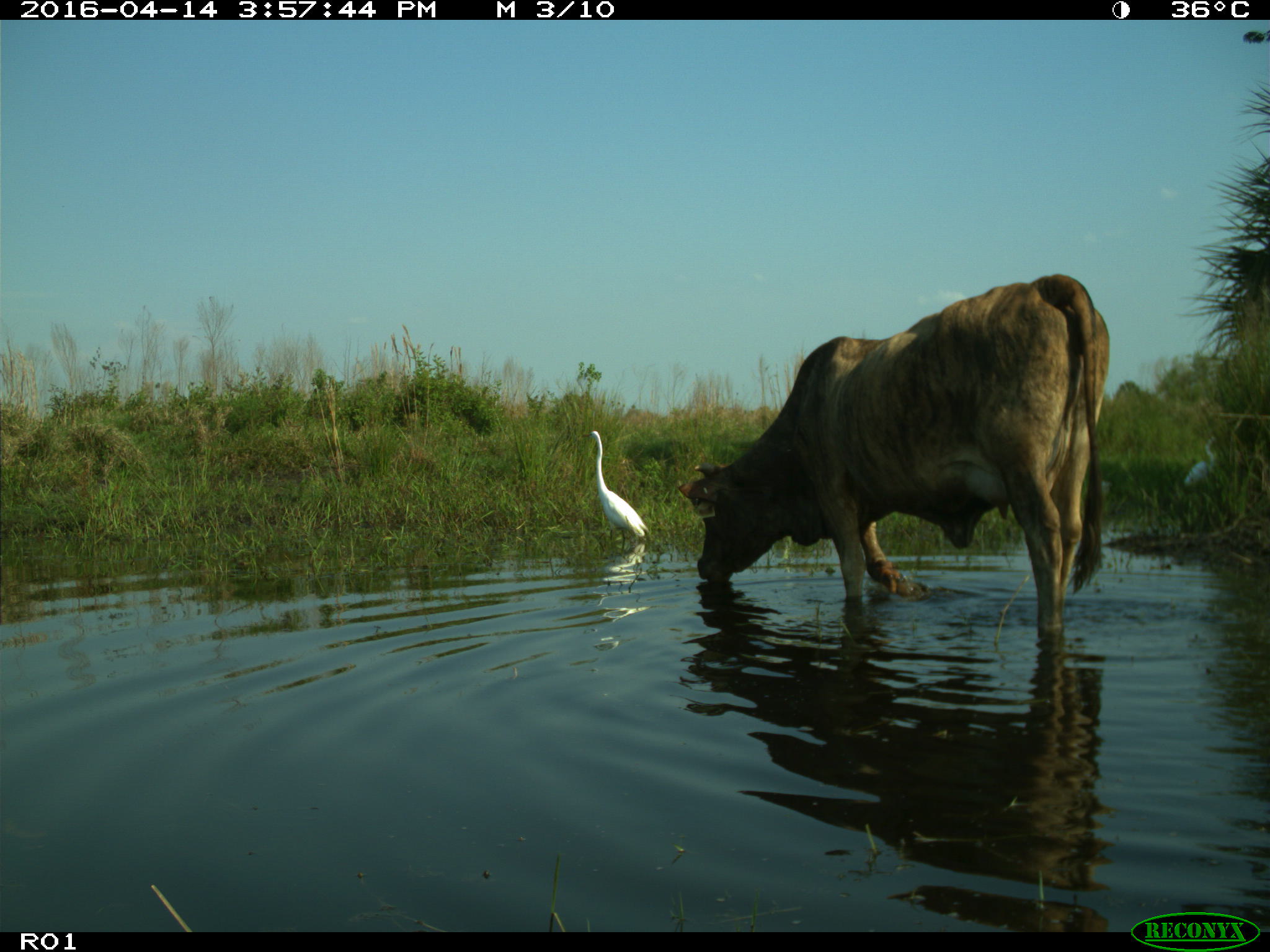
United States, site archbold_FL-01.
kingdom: Animalia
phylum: Chordata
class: Mammalia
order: Artiodactyla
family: Bovidae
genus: Bos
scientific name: Bos taurus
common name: domestic cow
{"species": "Bos taurus (domestic cow)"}